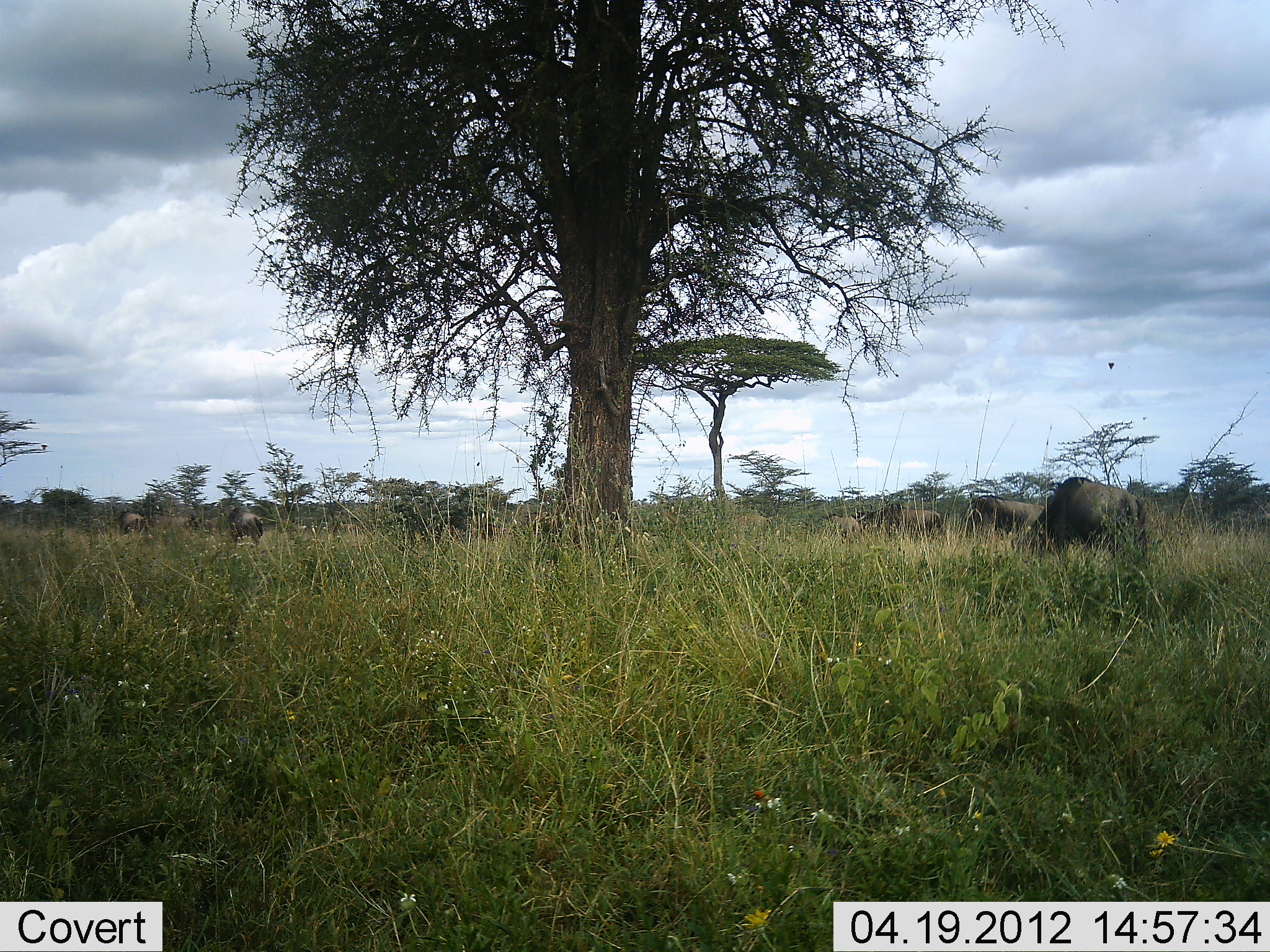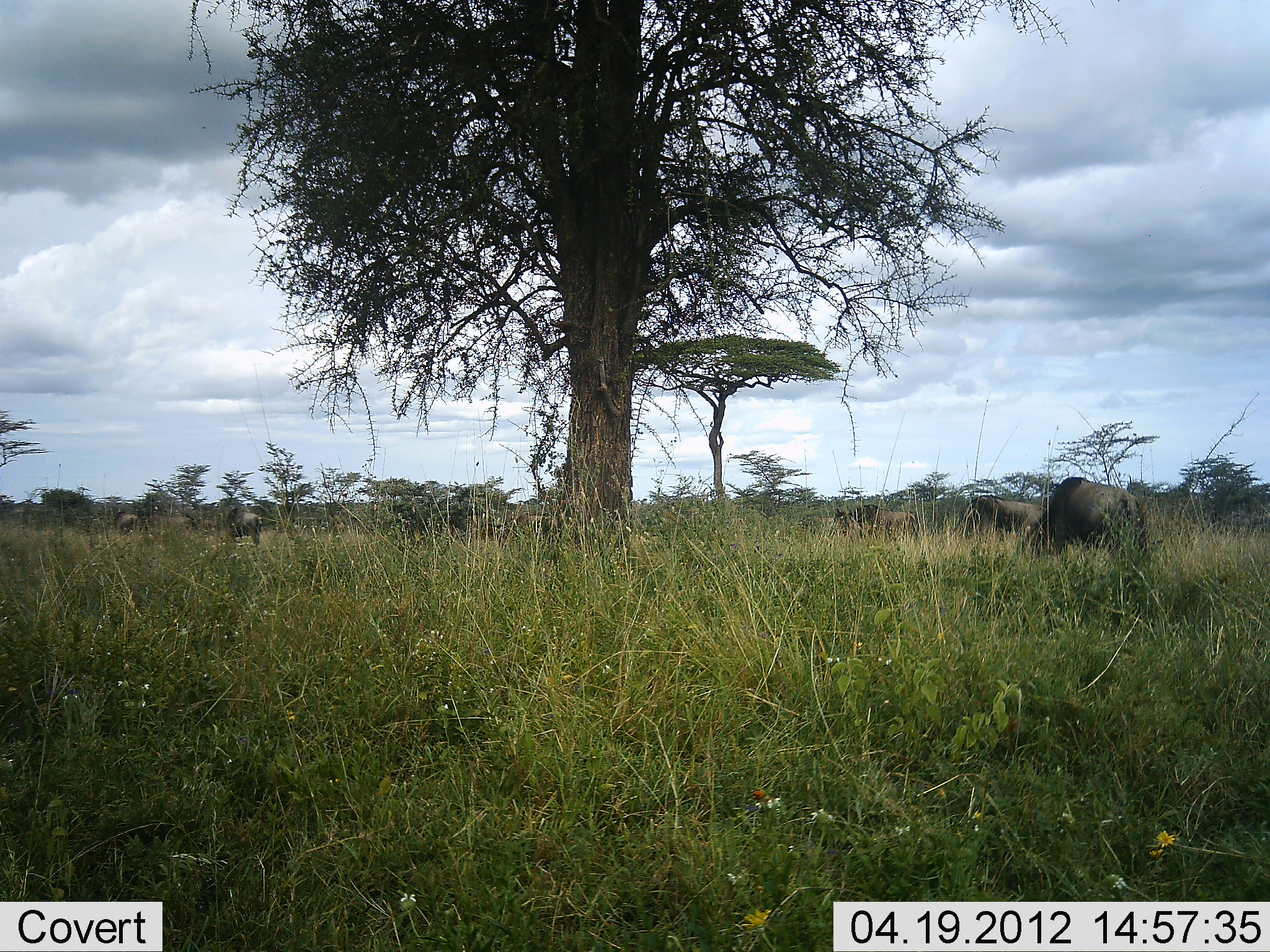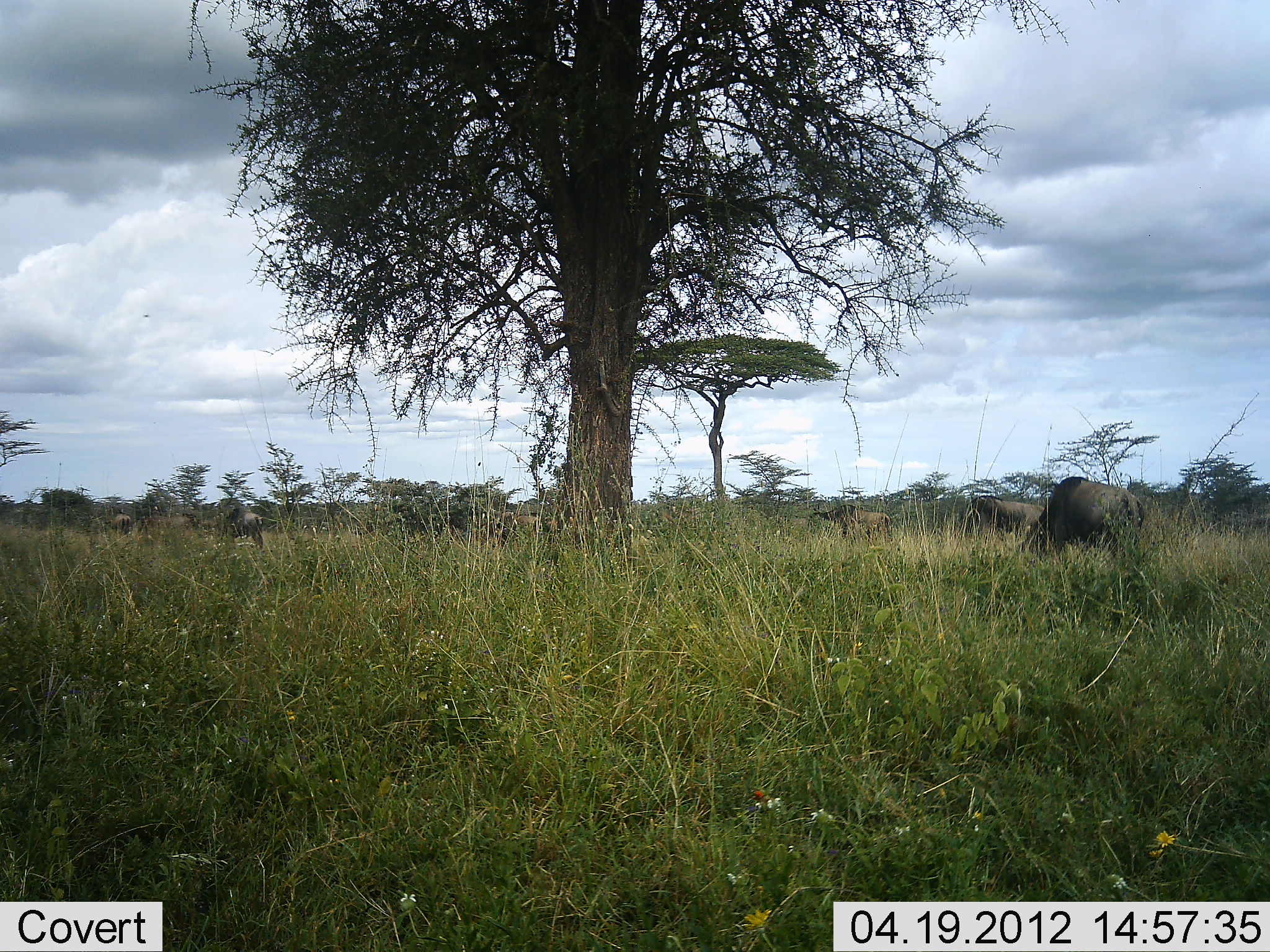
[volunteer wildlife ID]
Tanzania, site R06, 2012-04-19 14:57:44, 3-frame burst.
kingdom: Animalia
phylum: Chordata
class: Mammalia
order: Artiodactyla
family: Bovidae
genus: Connochaetes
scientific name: Connochaetes taurinus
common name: blue wildebeest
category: wildebeest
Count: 10.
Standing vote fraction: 32%.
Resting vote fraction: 0%.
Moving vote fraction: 79%.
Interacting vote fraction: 0%.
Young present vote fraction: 5%.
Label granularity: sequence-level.